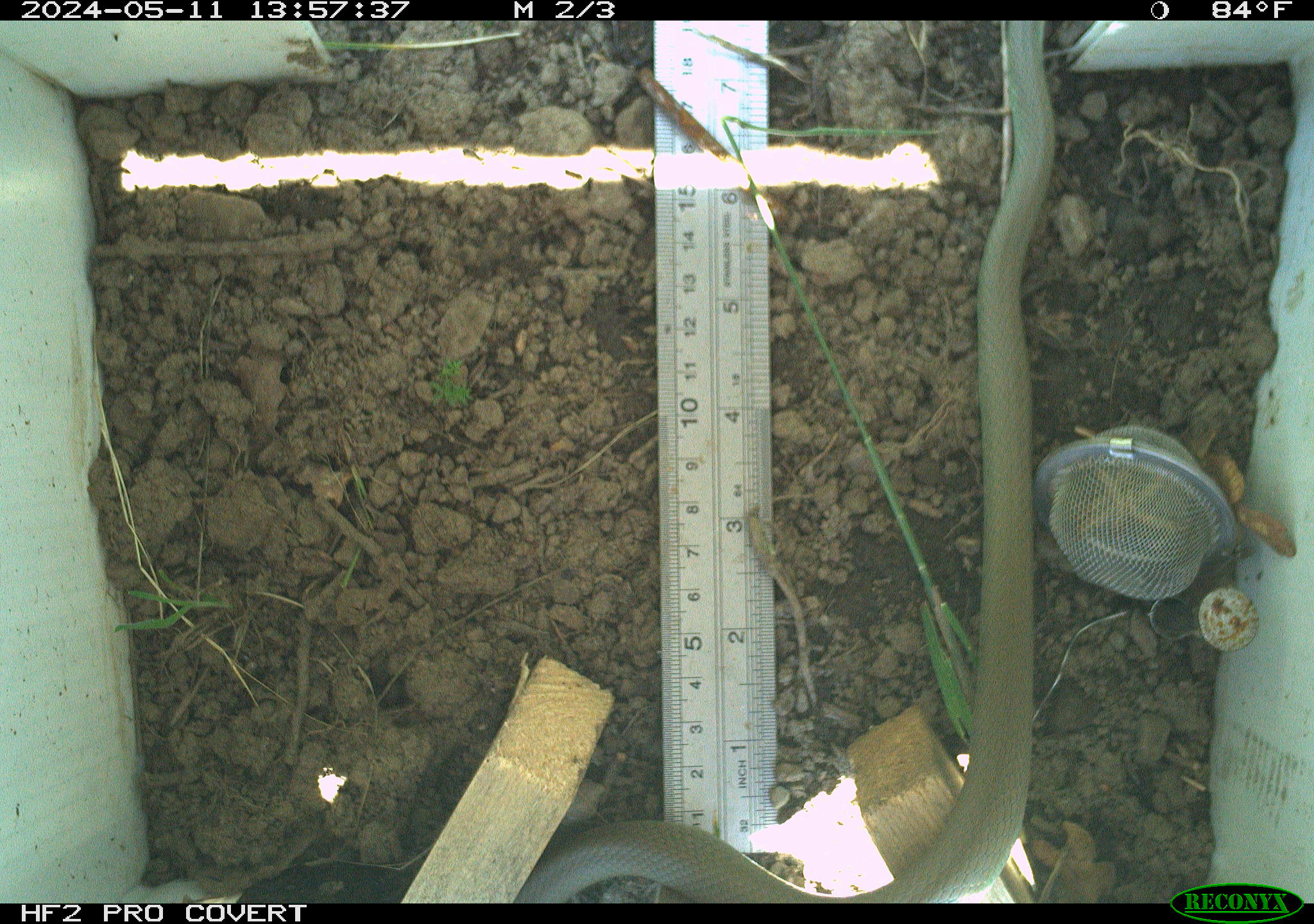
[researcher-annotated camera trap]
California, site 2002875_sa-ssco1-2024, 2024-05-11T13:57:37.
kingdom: Animalia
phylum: Chordata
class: Reptilia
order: Squamata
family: Colubridae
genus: Coluber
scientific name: Coluber constrictor mormon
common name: western yellow-bellied racer